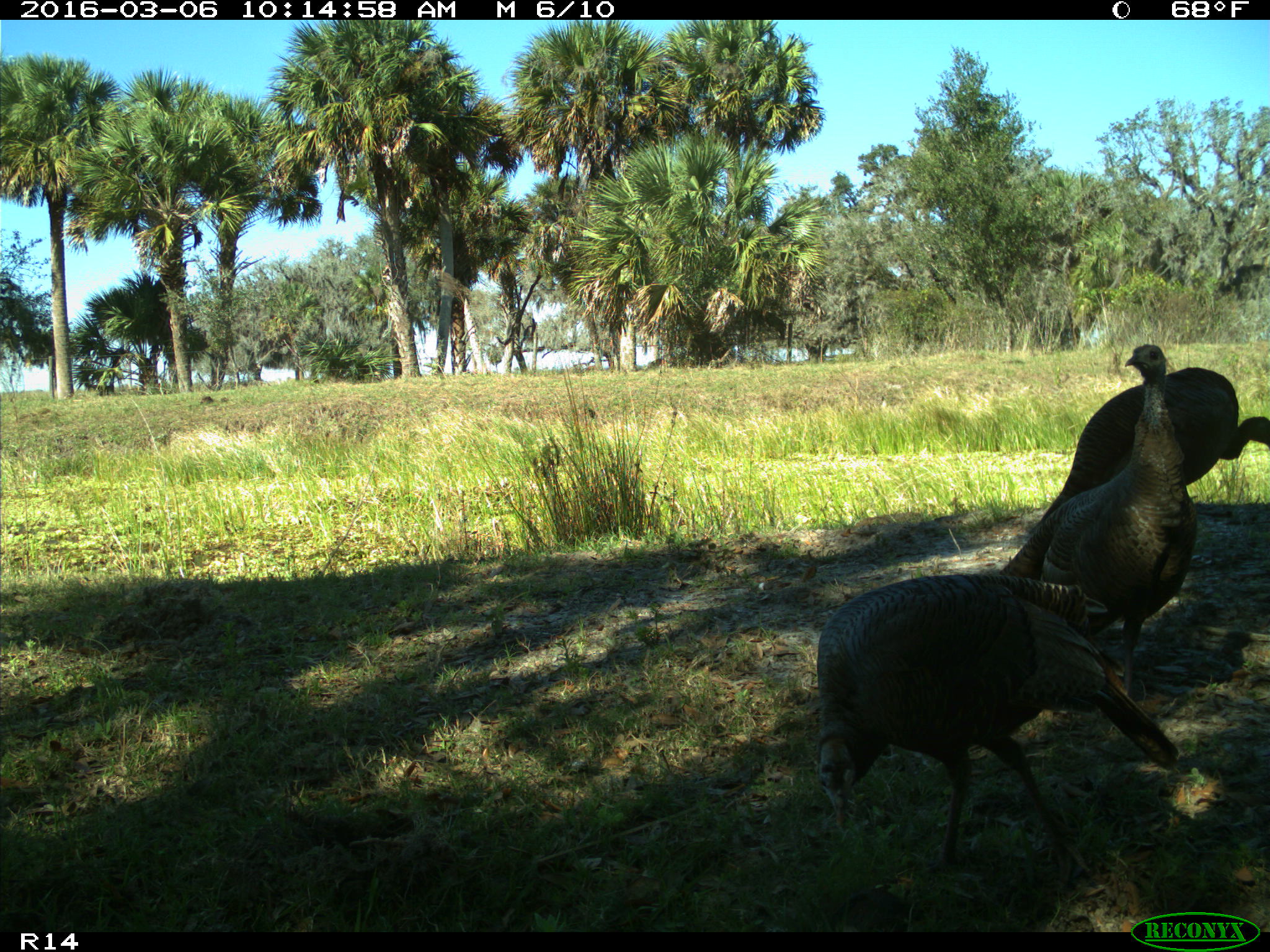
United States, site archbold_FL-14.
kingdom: Animalia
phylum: Chordata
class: Aves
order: Galliformes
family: Phasianidae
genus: Meleagris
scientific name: Meleagris gallopavo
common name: wild turkey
Meleagris gallopavo (wild turkey).